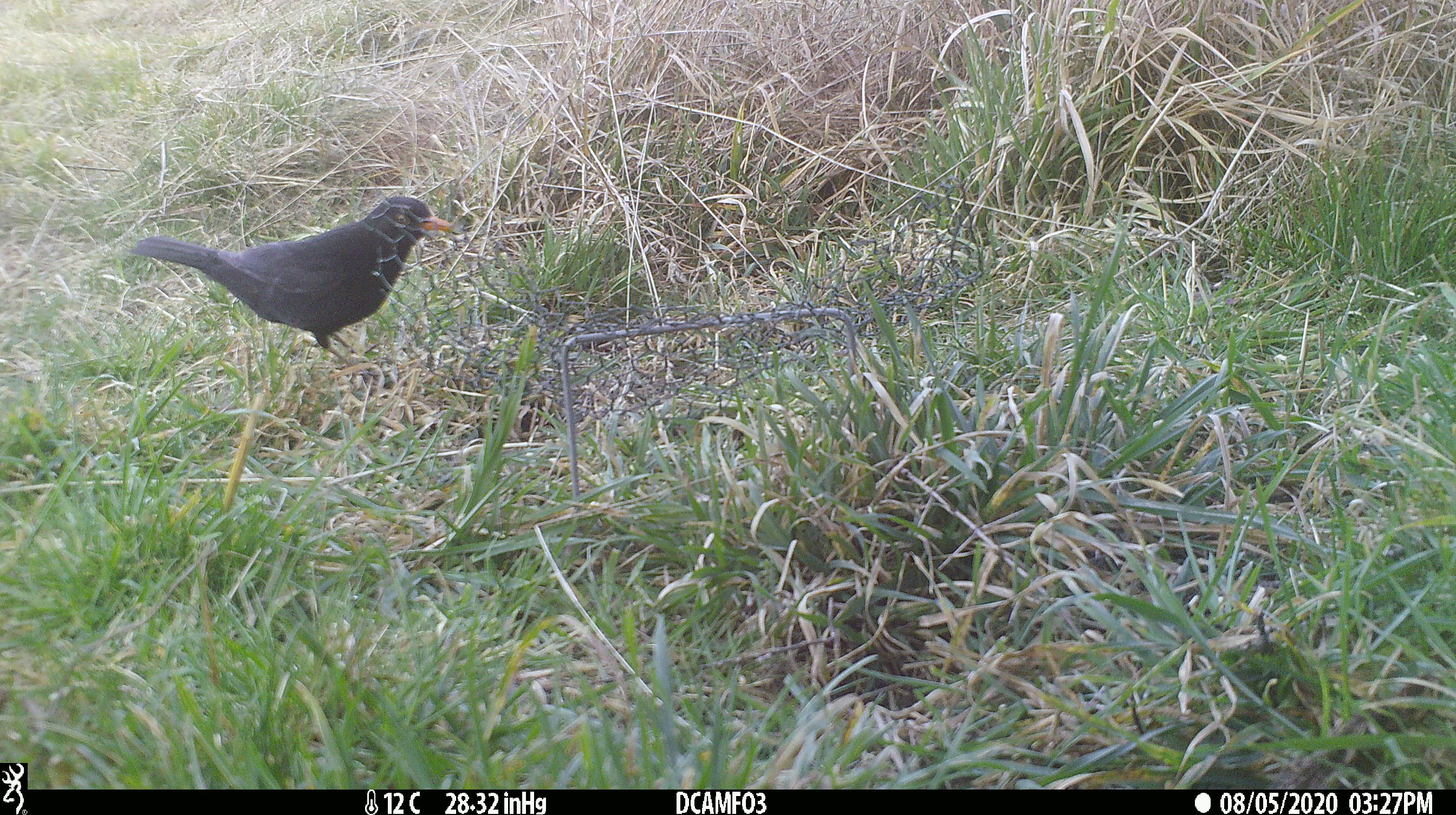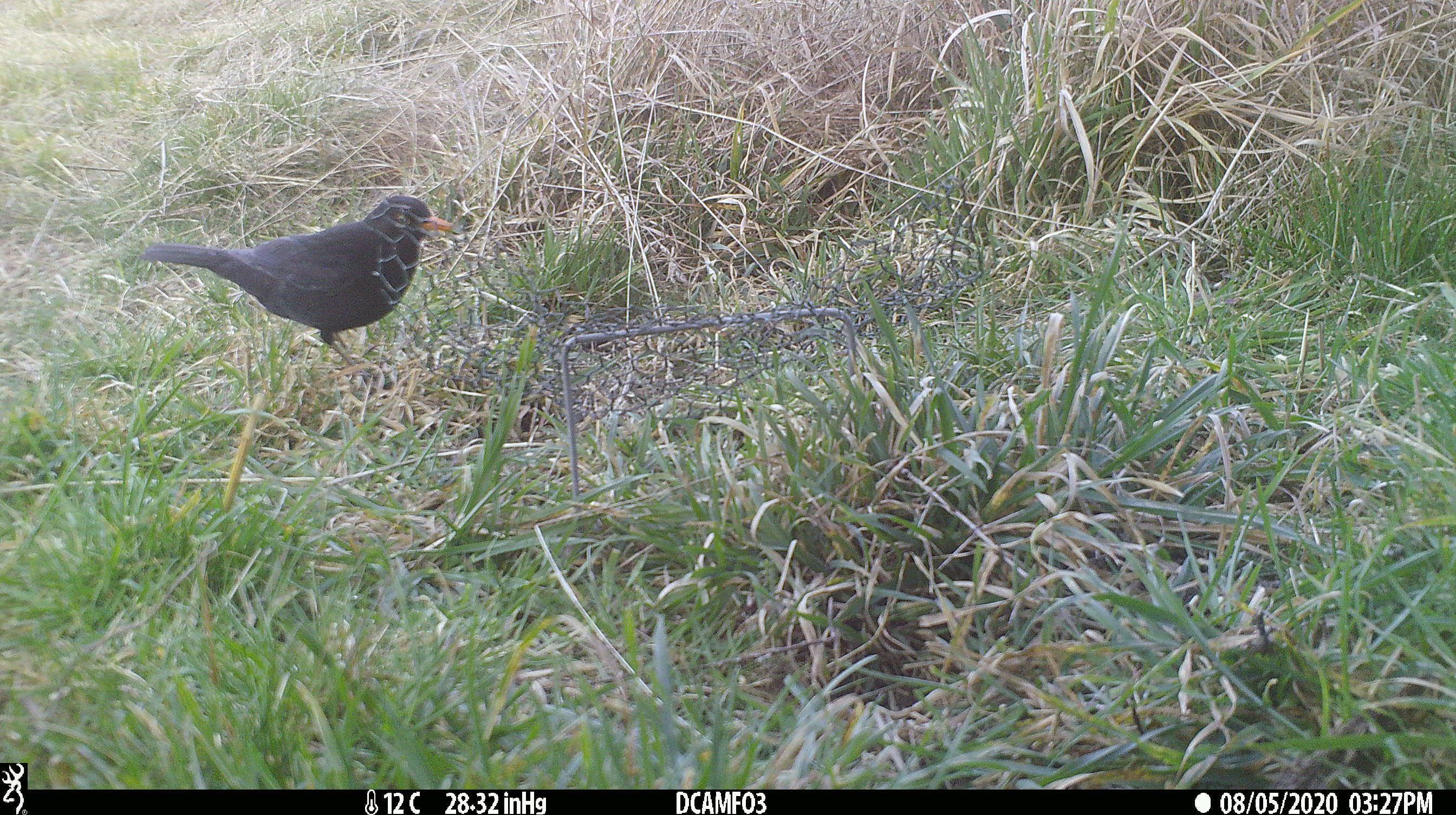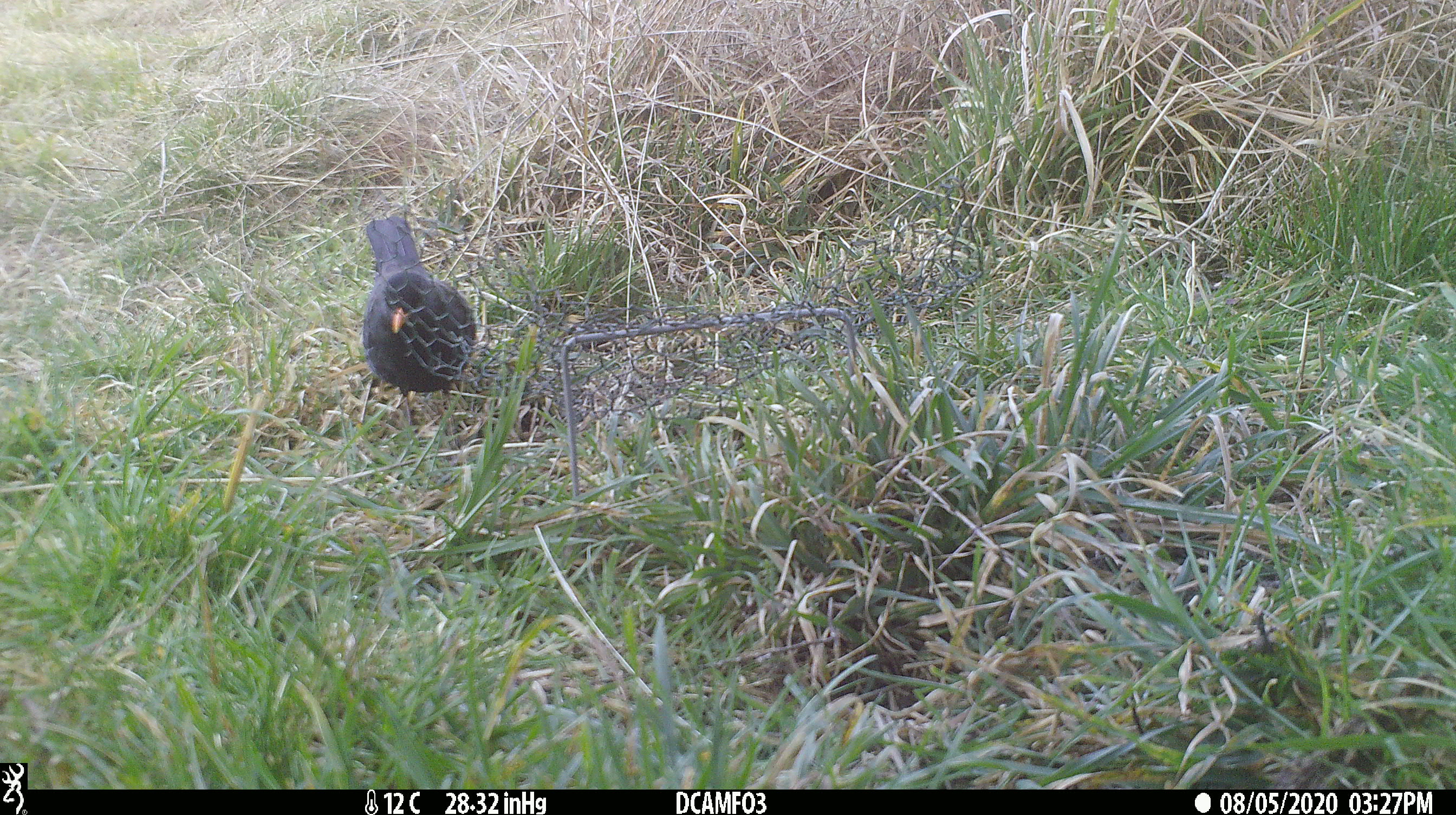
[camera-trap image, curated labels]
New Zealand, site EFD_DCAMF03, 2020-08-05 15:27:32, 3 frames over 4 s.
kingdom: Animalia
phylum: Chordata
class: Aves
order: Passeriformes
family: Turdidae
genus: Turdus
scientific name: Turdus merula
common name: eurasian blackbird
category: blackbird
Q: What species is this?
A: Blackbird (eurasian blackbird) (Turdus merula).